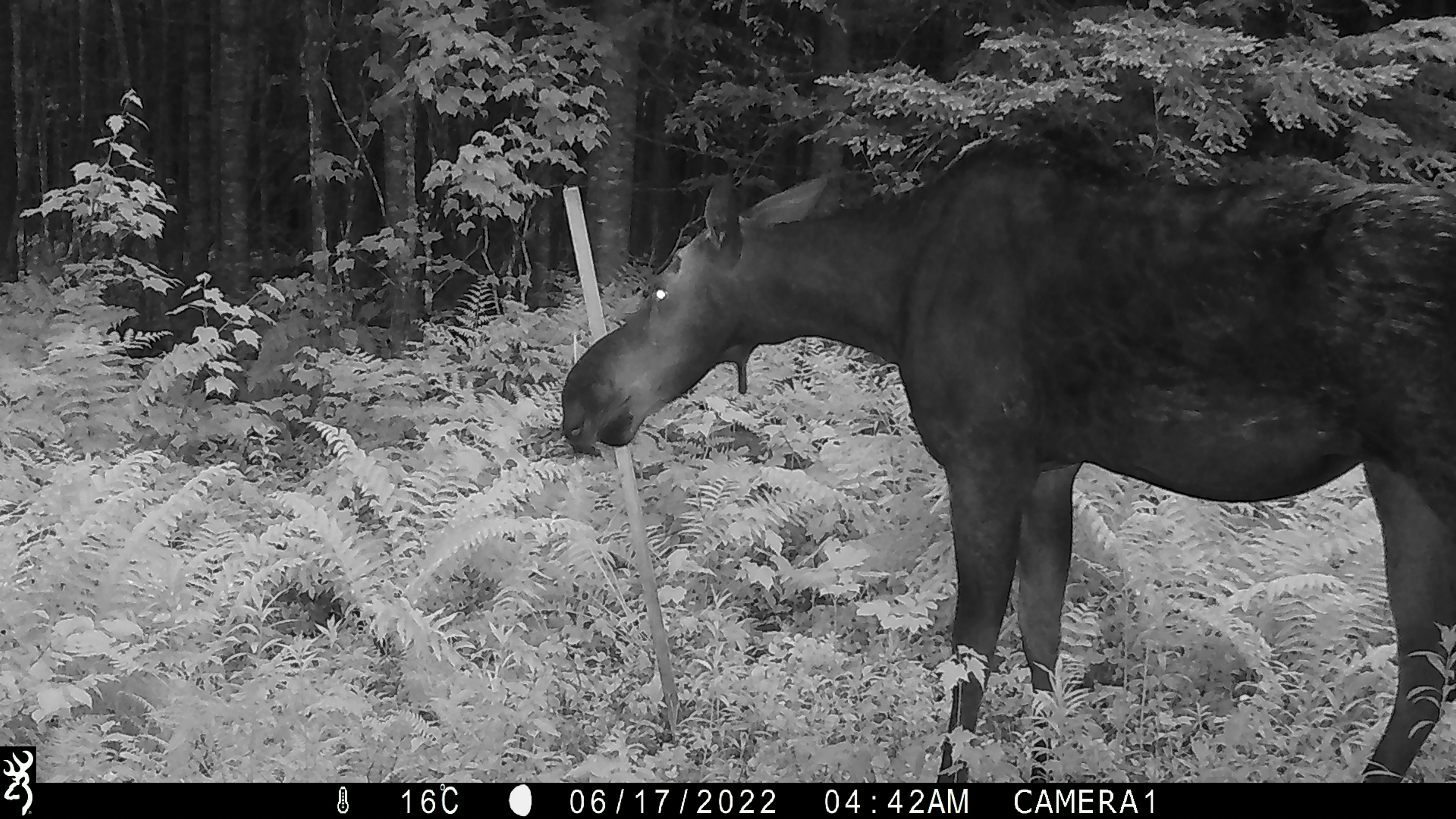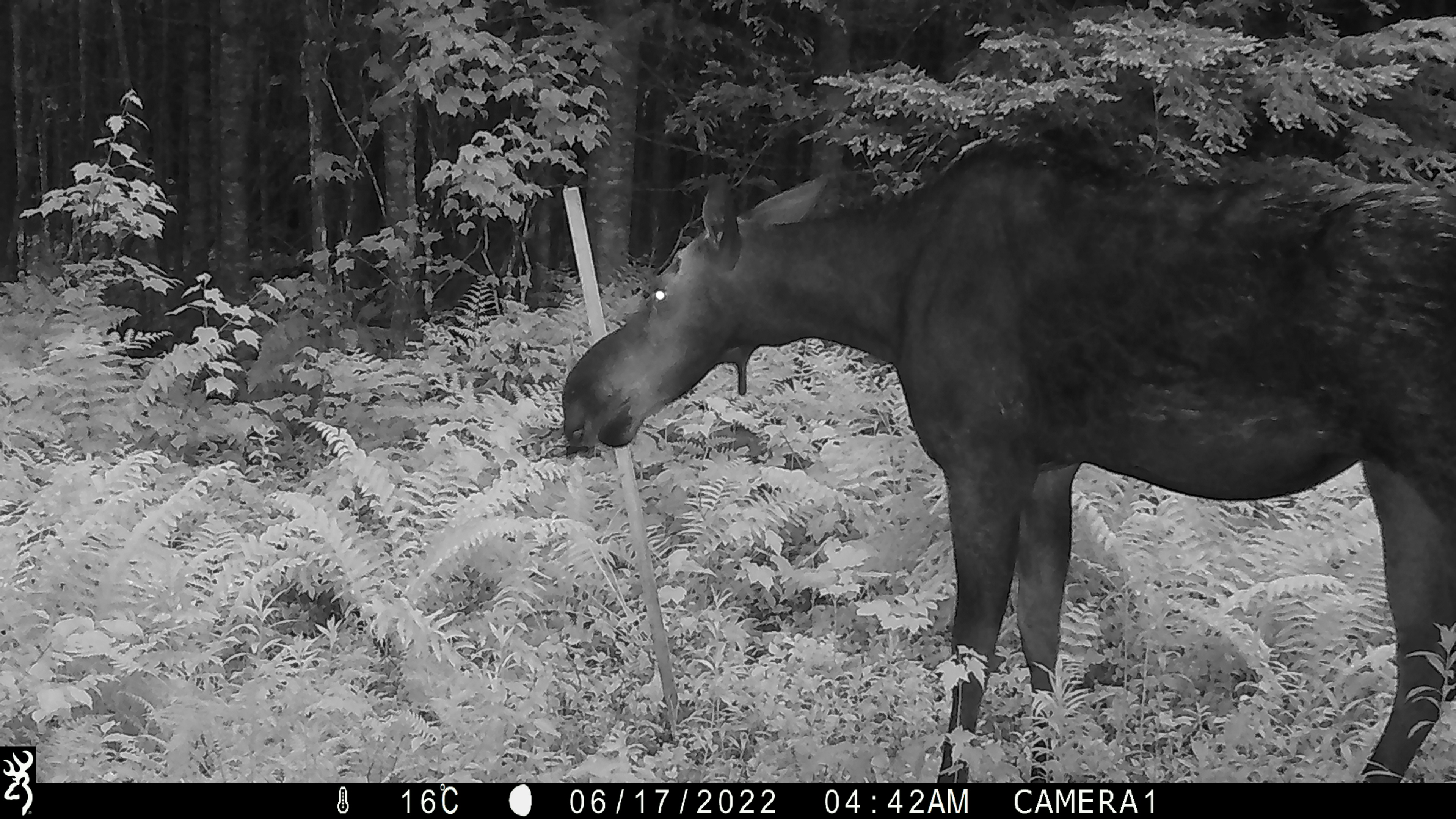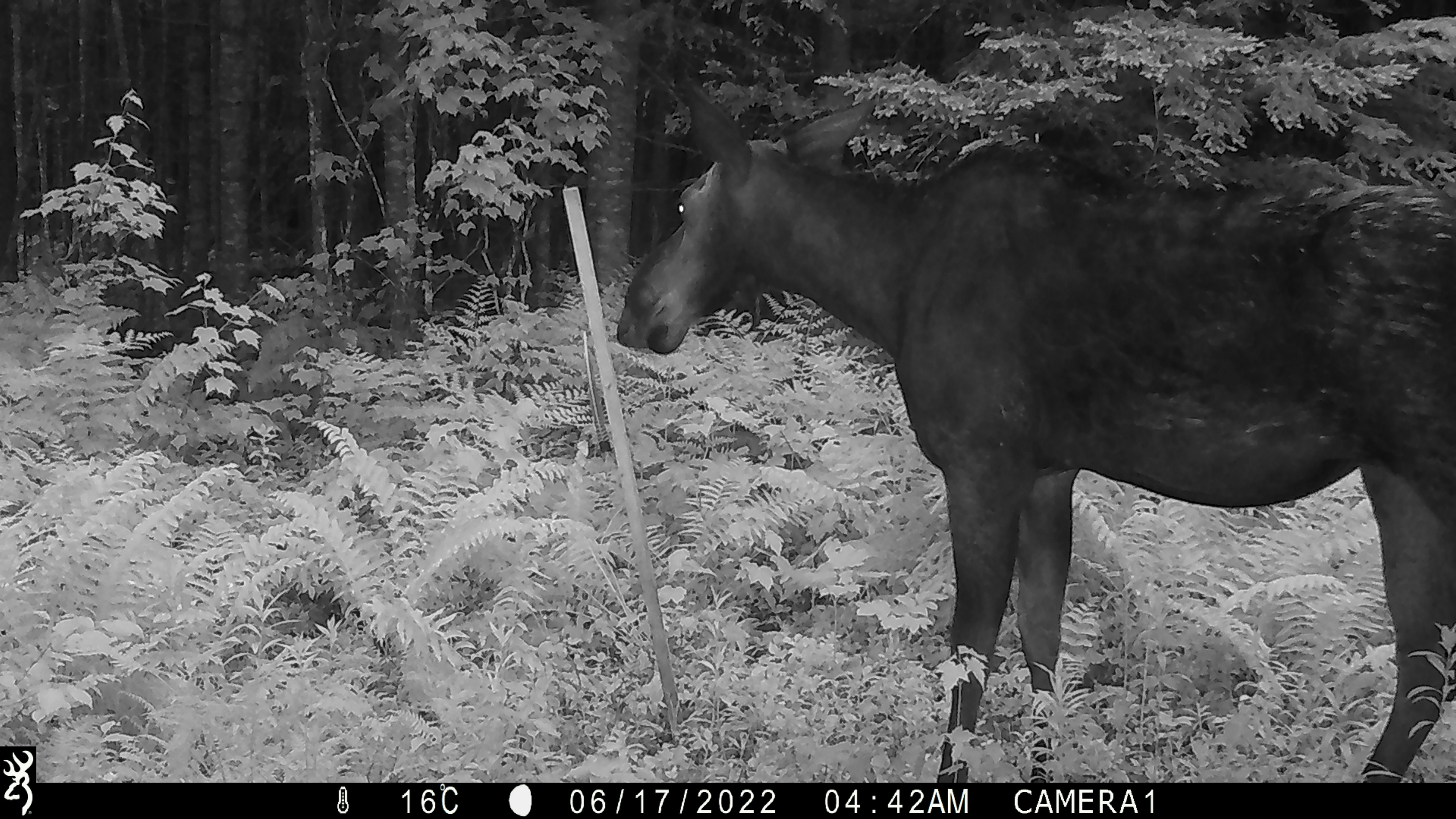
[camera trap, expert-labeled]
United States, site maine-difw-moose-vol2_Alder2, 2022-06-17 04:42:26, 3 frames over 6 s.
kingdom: Animalia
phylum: Chordata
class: Mammalia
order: Artiodactyla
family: Cervidae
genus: Alces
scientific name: Alces alces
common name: moose